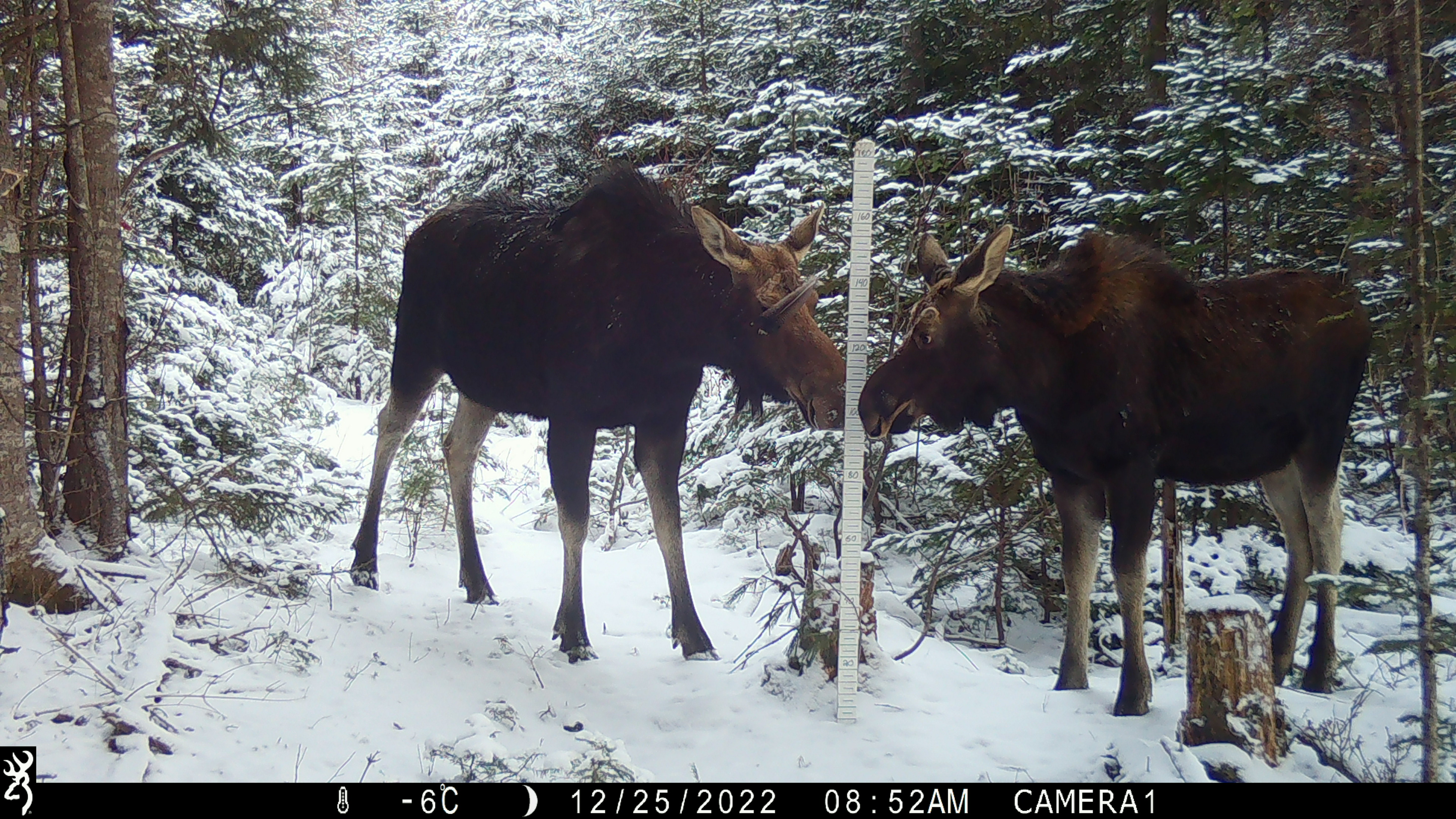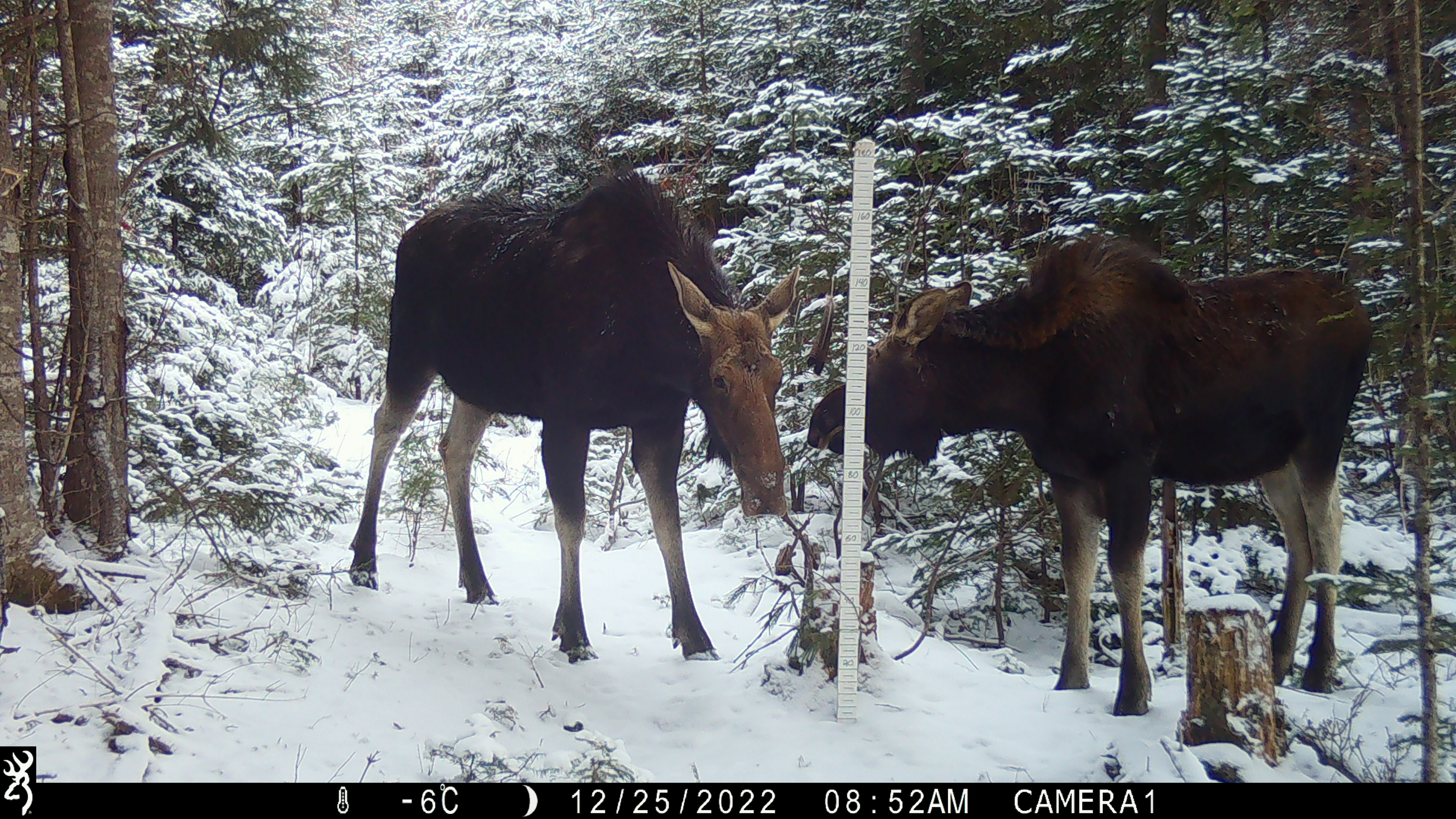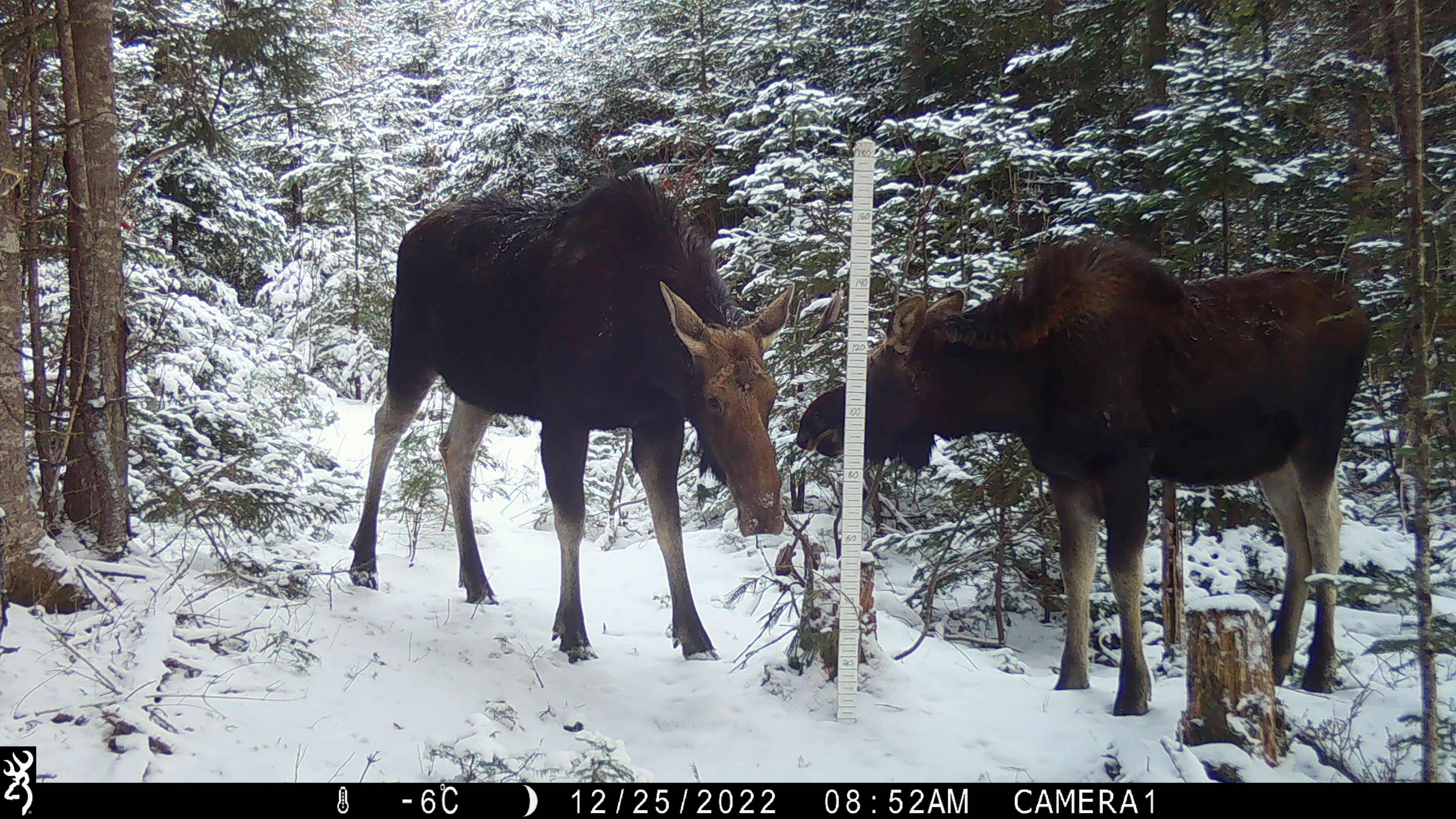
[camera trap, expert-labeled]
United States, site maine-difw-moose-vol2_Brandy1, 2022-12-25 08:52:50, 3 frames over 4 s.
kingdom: Animalia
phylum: Chordata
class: Mammalia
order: Artiodactyla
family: Cervidae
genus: Alces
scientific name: Alces alces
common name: moose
Moose (Alces alces).